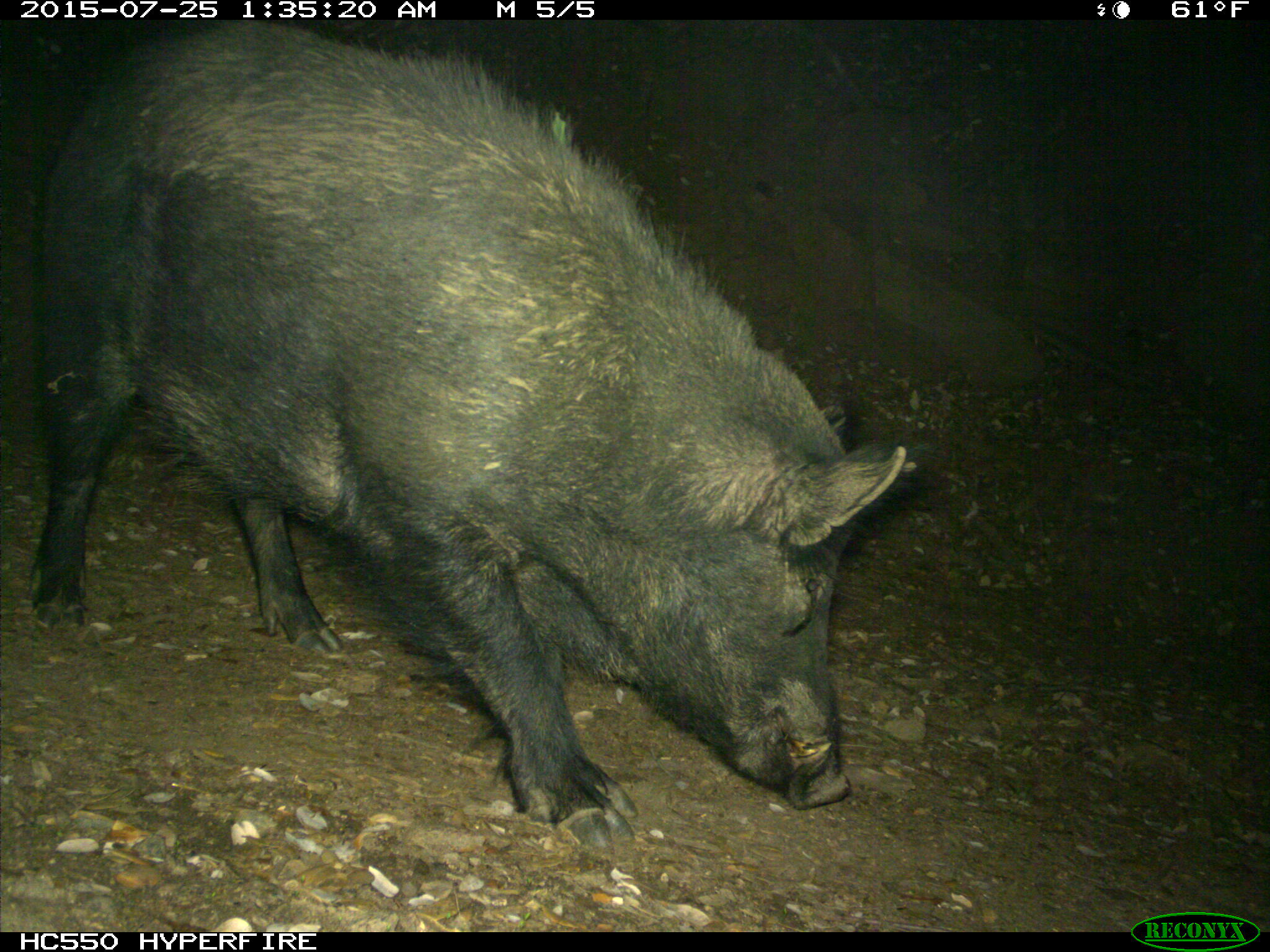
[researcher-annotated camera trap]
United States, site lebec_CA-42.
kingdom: Animalia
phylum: Chordata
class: Mammalia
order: Artiodactyla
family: Suidae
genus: Sus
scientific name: Sus scrofa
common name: wild boar